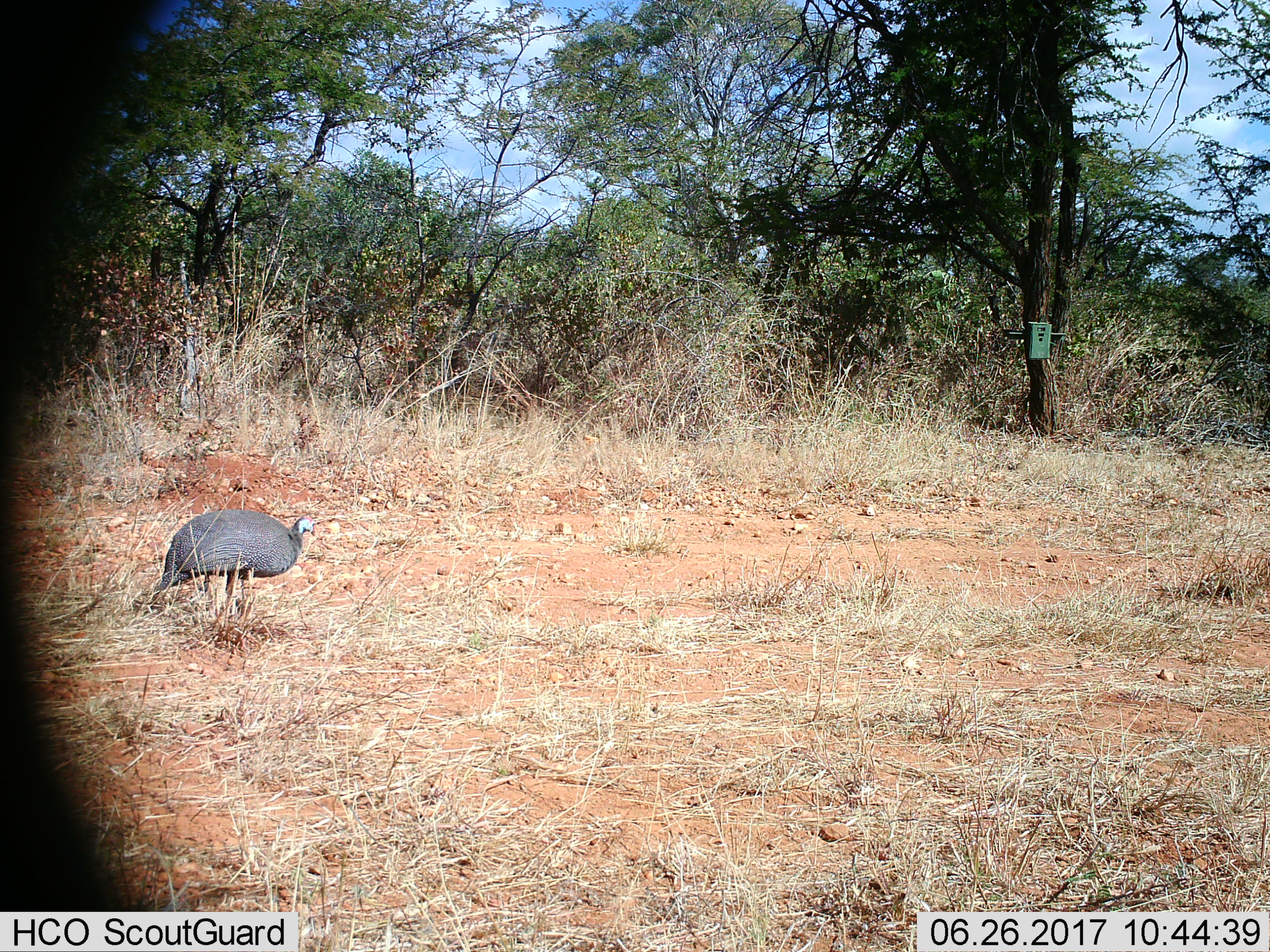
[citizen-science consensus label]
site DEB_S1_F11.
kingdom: Animalia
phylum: Chordata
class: Aves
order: Galliformes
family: Numididae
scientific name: Numididae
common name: guineafowl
Guineafowl (Numididae), count 1. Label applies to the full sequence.